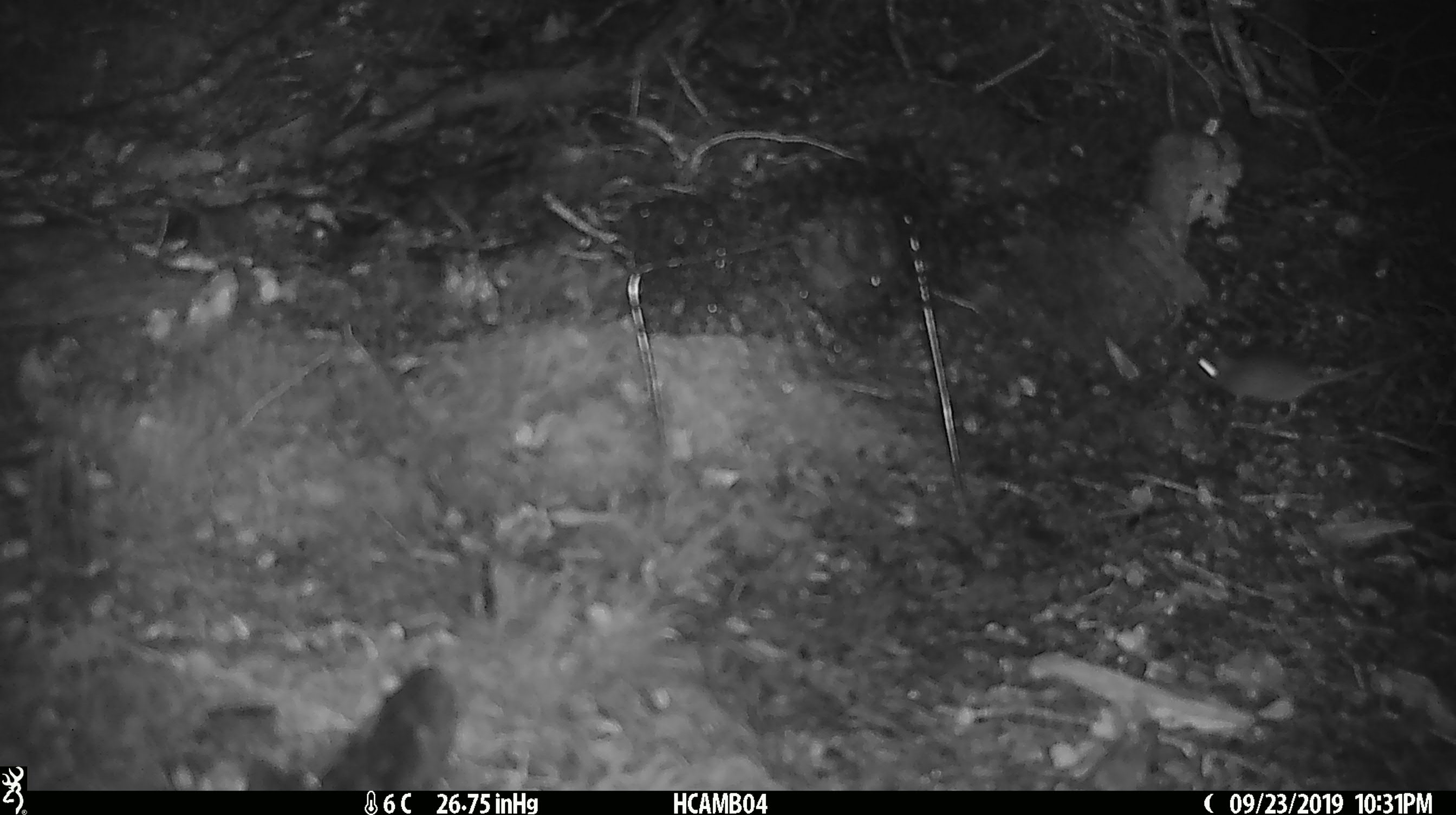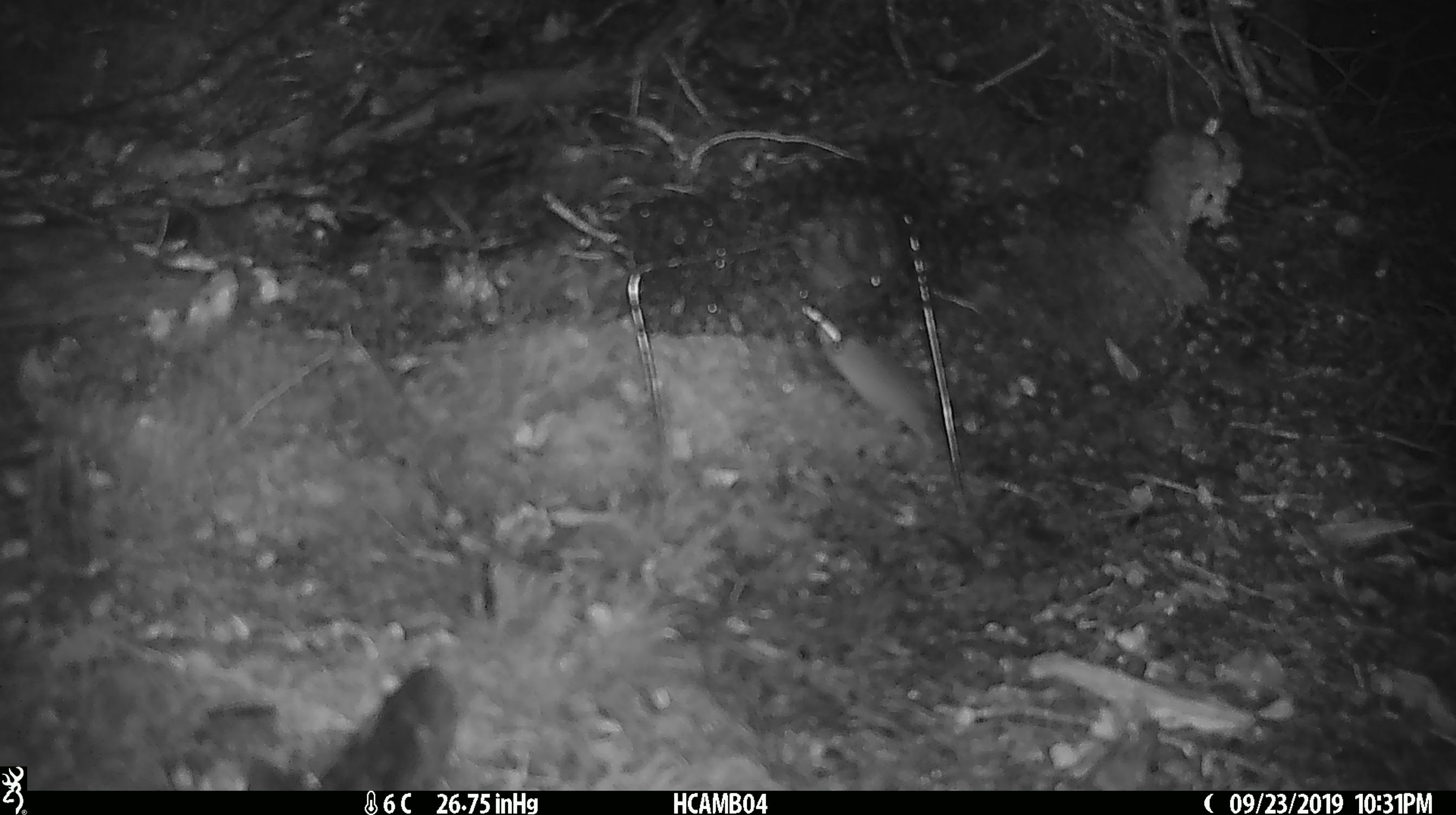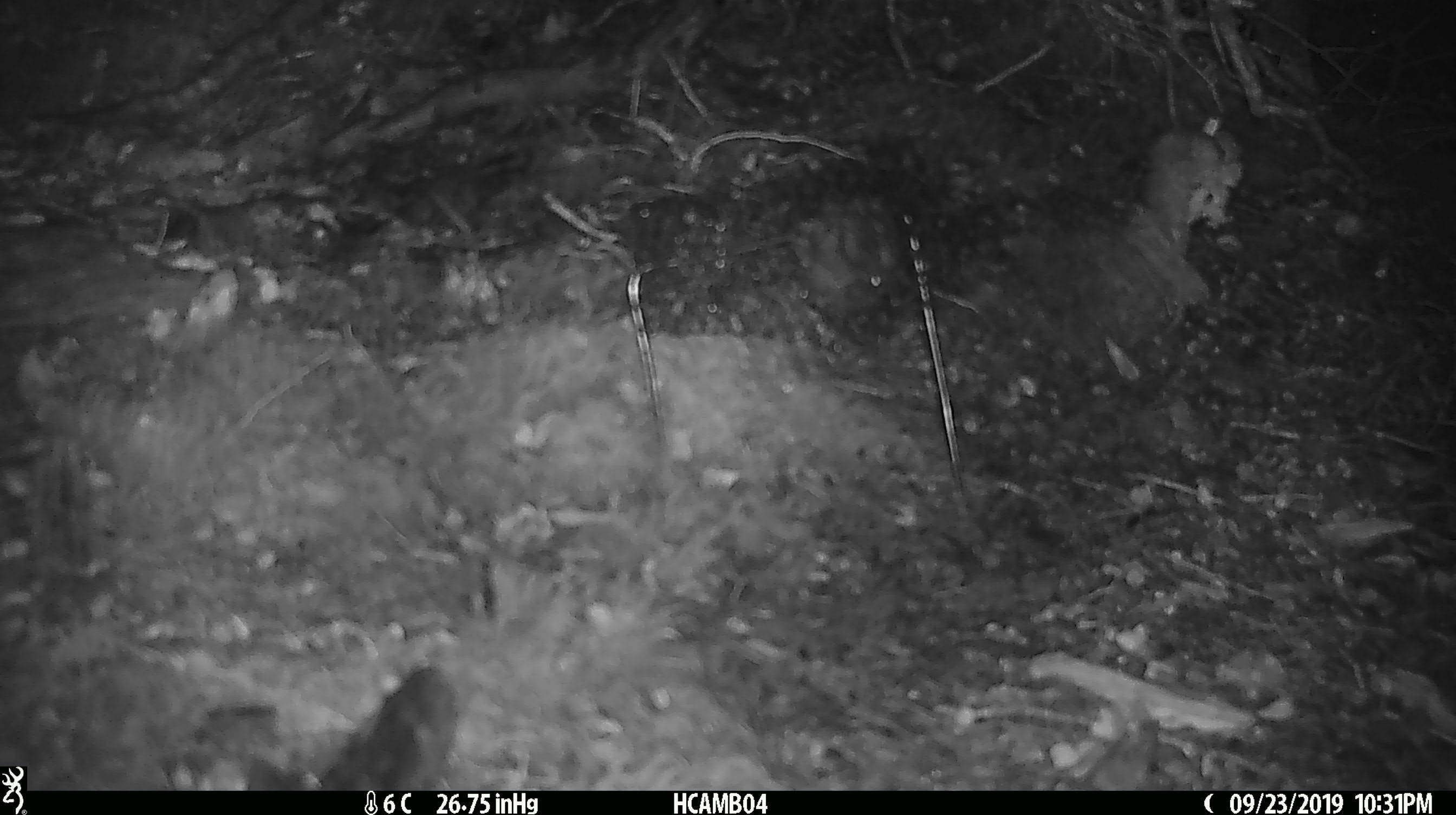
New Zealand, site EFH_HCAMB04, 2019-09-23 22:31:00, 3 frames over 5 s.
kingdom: Animalia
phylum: Chordata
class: Mammalia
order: Rodentia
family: Muridae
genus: Mus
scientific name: Mus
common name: mouse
Mouse (Mus).